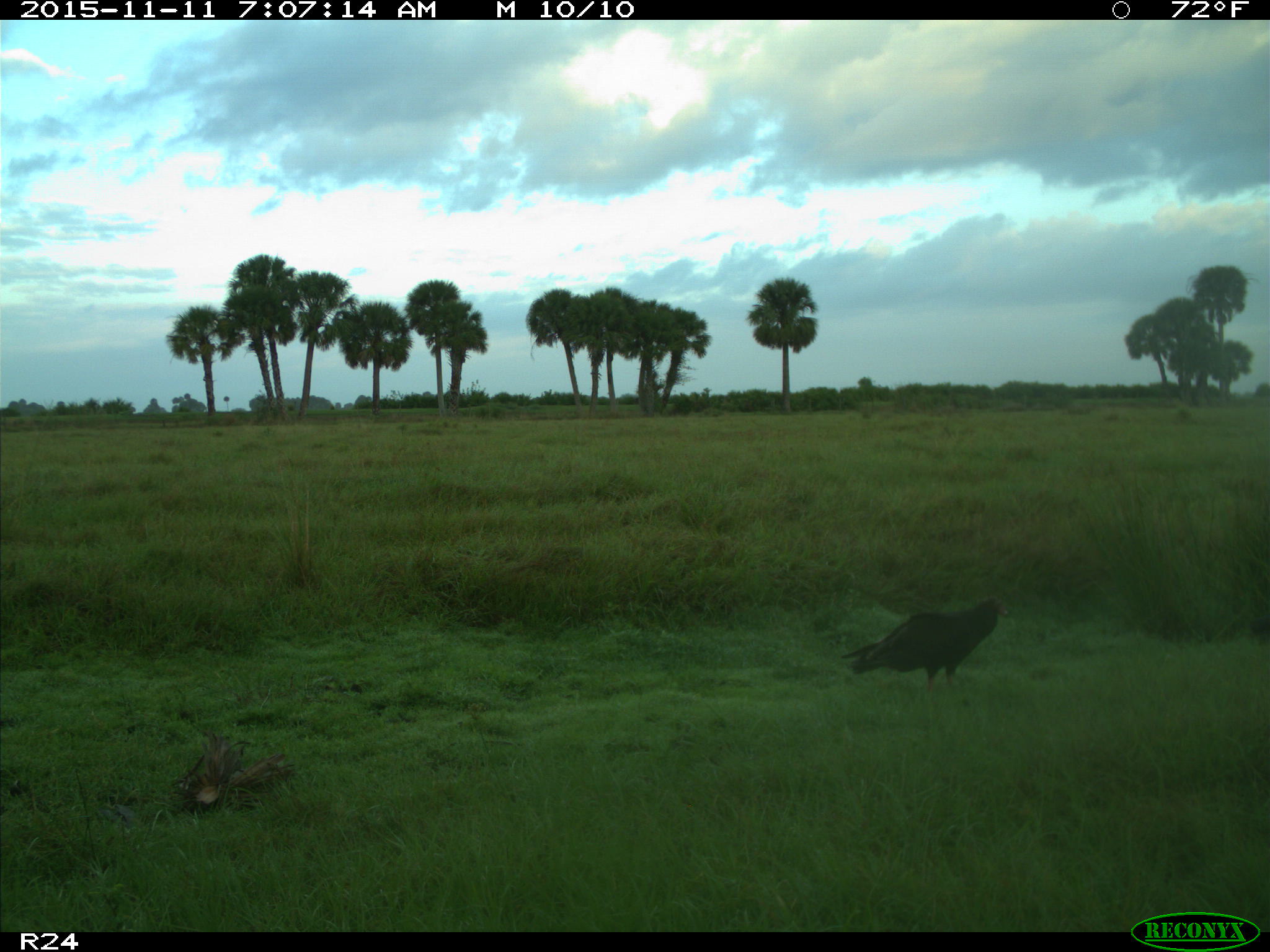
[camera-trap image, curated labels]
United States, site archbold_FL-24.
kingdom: Animalia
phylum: Chordata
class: Aves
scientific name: Aves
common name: birds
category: unidentified bird